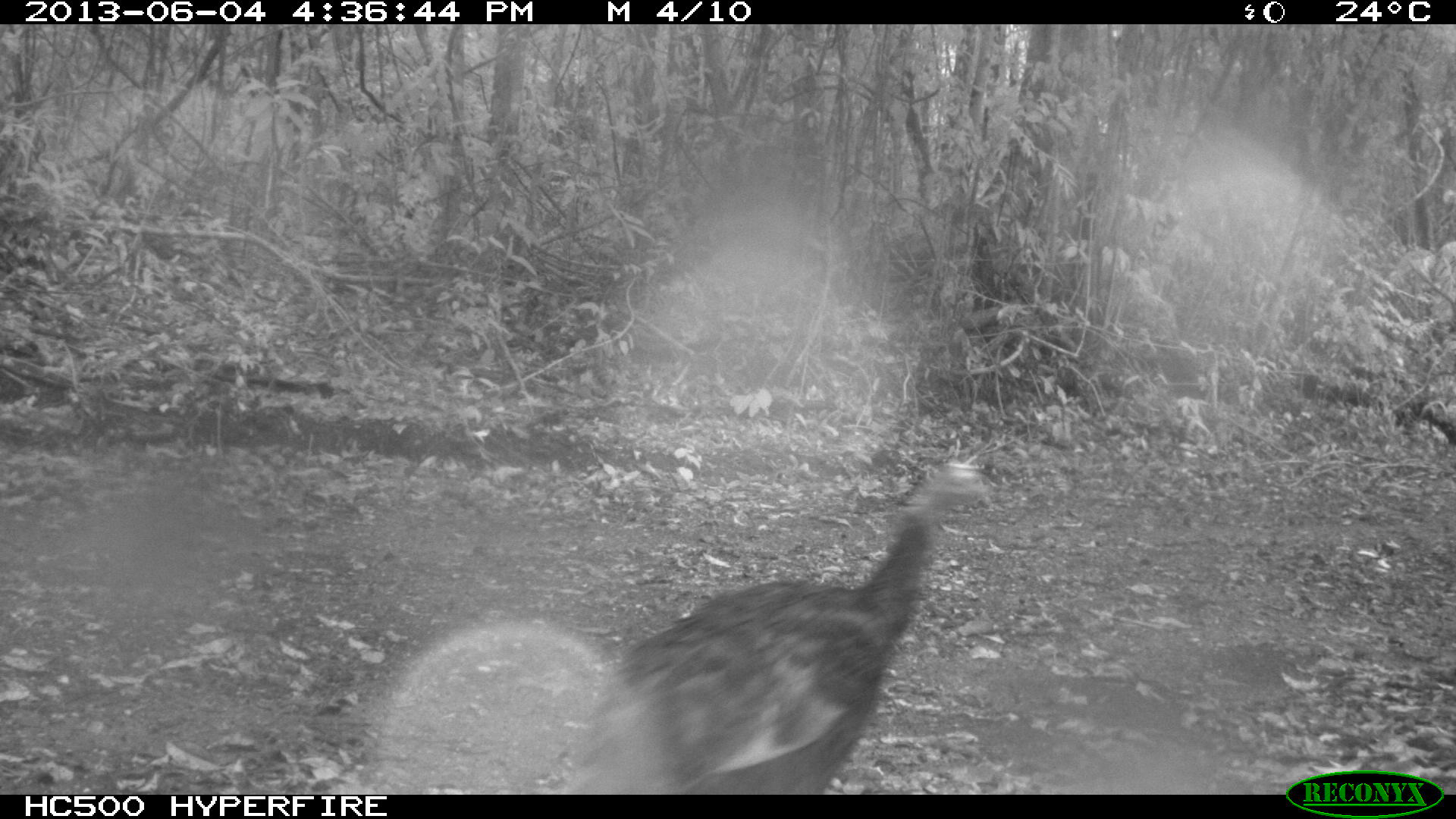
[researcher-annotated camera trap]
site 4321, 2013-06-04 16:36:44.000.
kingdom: Animalia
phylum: Chordata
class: Aves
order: Galliformes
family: Phasianidae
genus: Meleagris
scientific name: Meleagris ocellata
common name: ocellated turkey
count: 1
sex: female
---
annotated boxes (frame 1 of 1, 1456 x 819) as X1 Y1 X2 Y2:
meleagris ocellata: 570 469 991 795